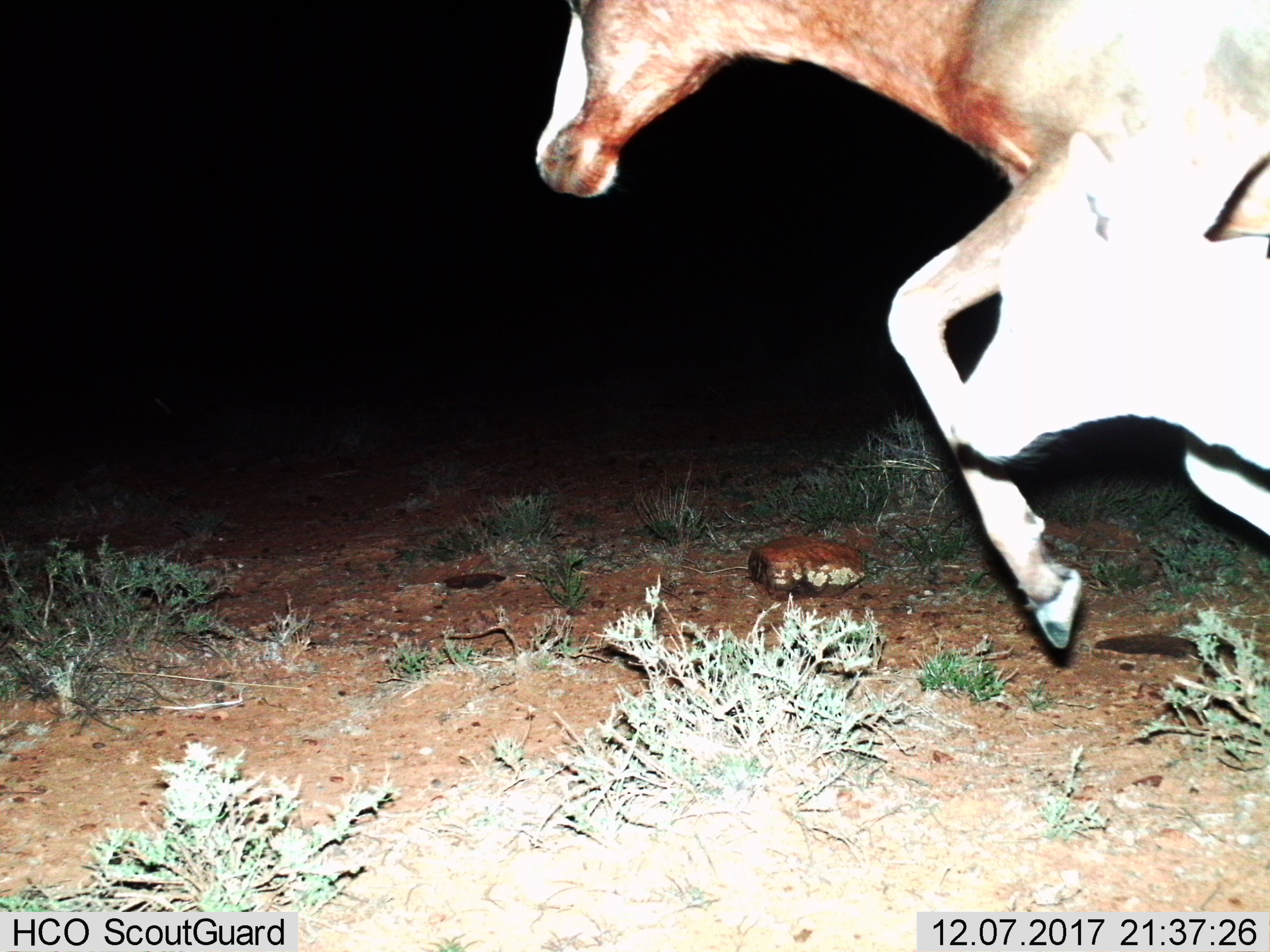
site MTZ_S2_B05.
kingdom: Animalia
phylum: Chordata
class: Mammalia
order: Artiodactyla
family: Bovidae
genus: Damaliscus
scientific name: Damaliscus pygargus phillipsi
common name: blesbok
Blesbok (Damaliscus pygargus phillipsi), count 2. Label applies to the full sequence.